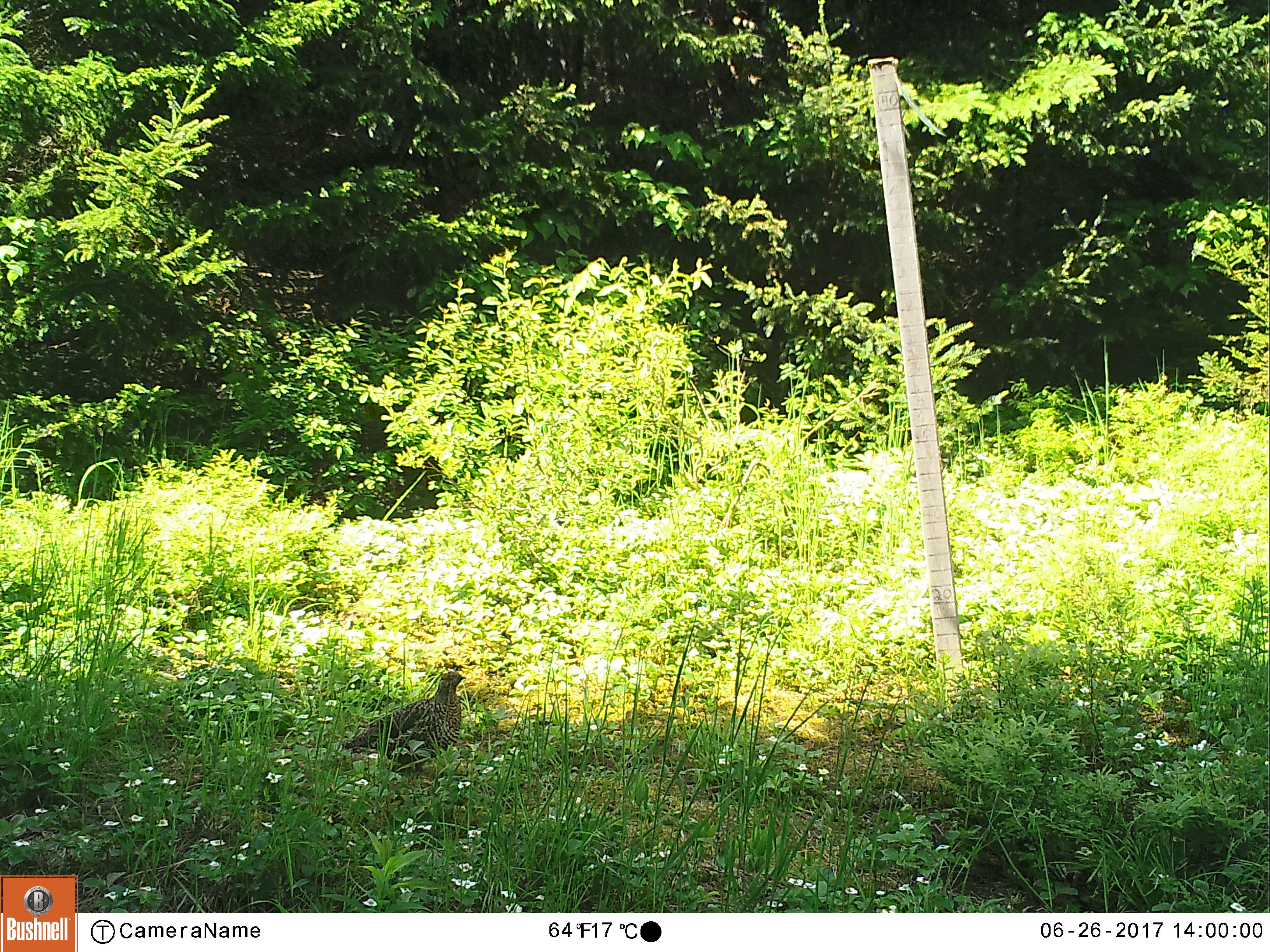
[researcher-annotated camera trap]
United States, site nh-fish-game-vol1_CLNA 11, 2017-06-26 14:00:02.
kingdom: Animalia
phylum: Chordata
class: Aves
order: Galliformes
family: Phasianidae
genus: Bonasa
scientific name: Bonasa umbellus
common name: ruffed grouse